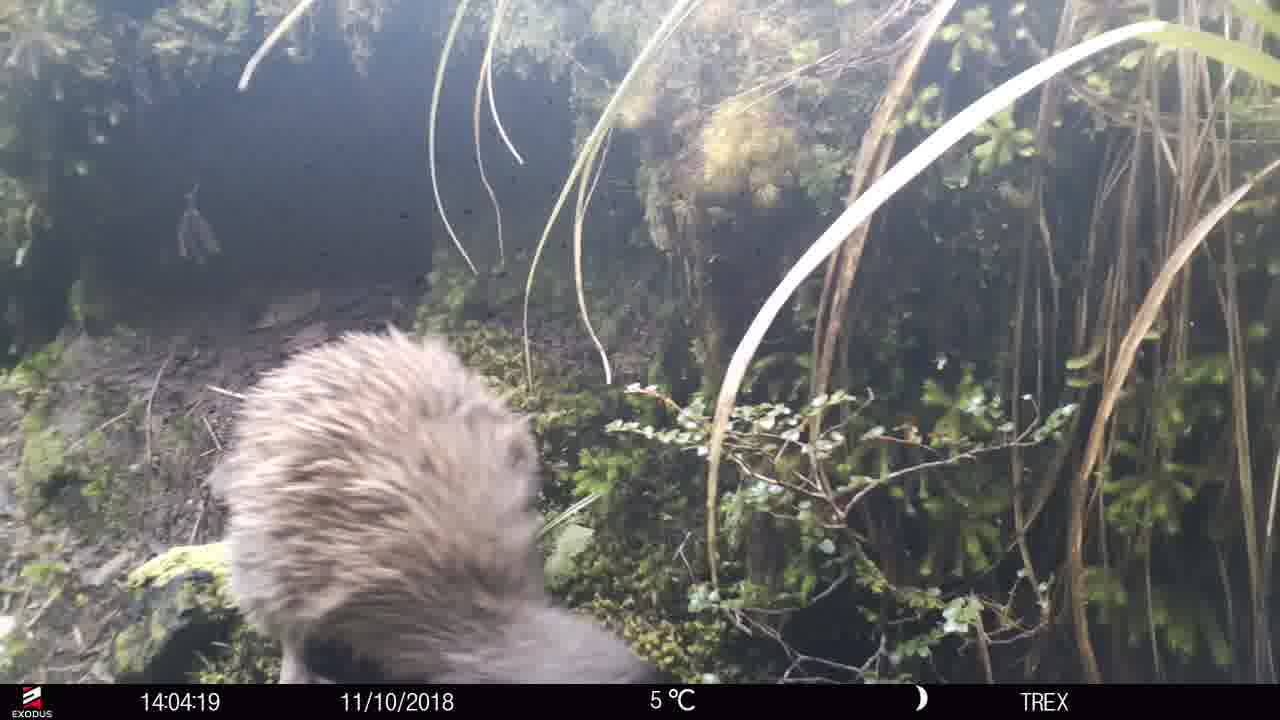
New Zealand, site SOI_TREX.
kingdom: Animalia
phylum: Chordata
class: Aves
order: Apterygiformes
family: Apterygidae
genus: Apteryx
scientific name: Apteryx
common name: kiwi